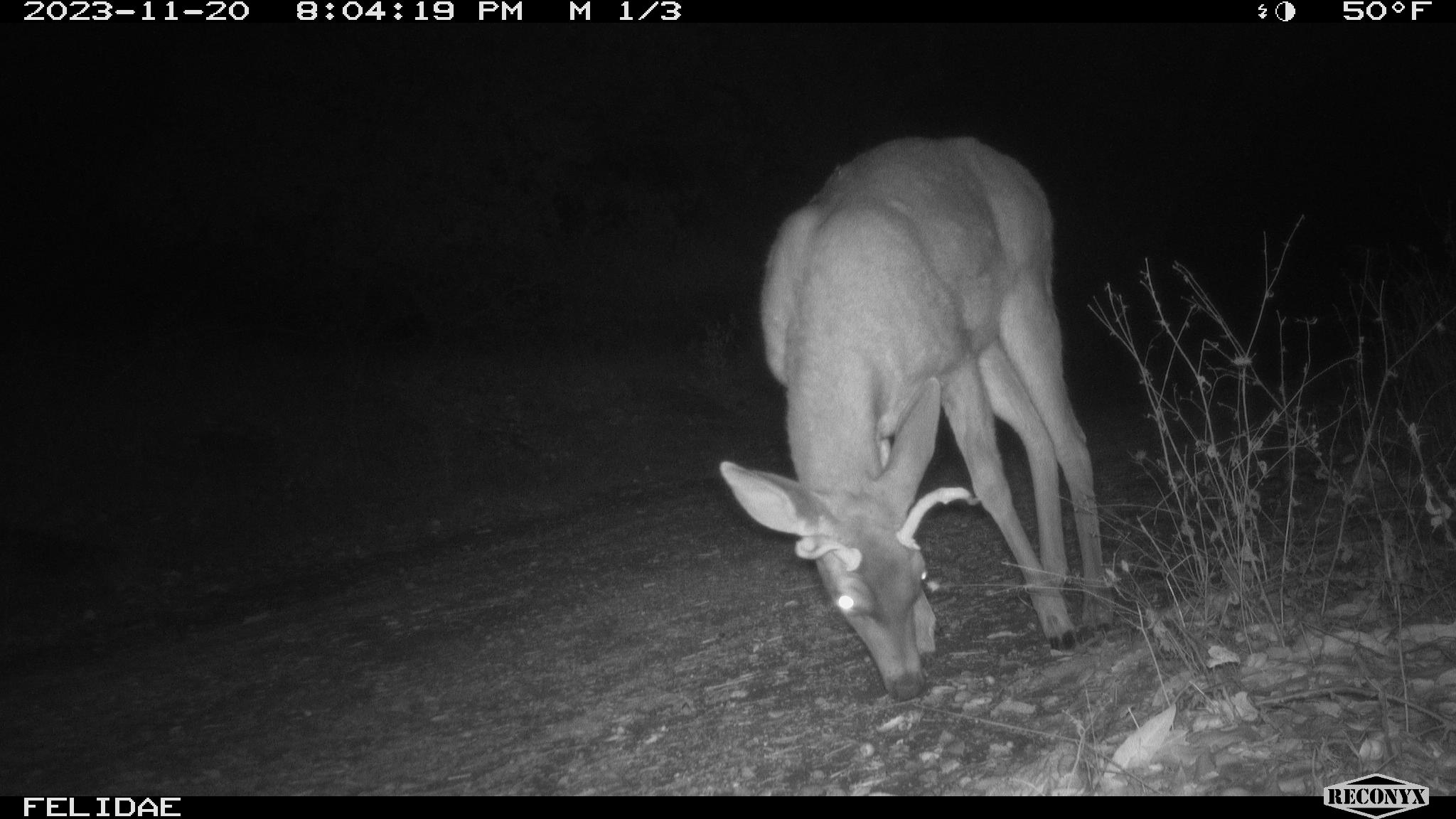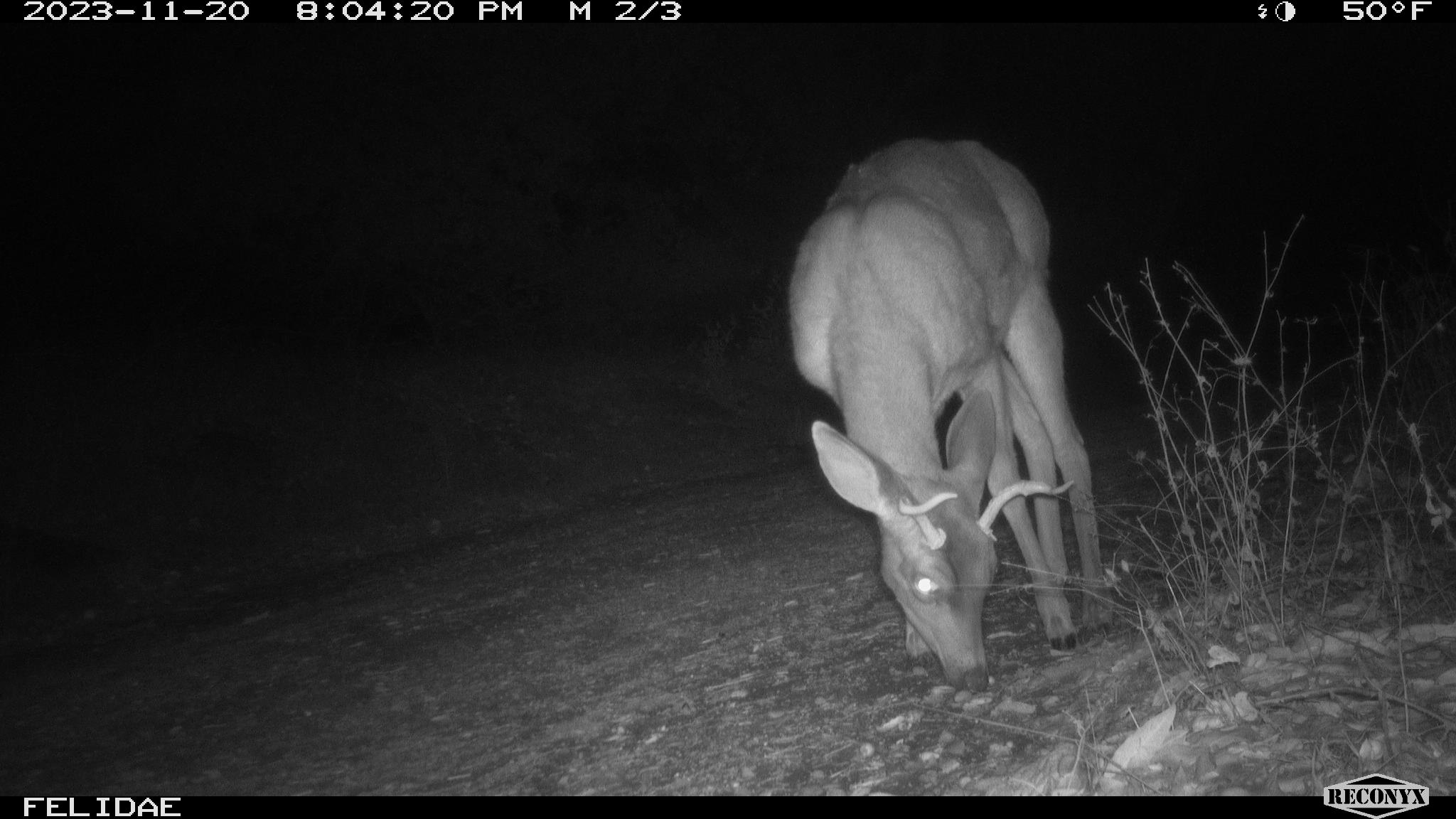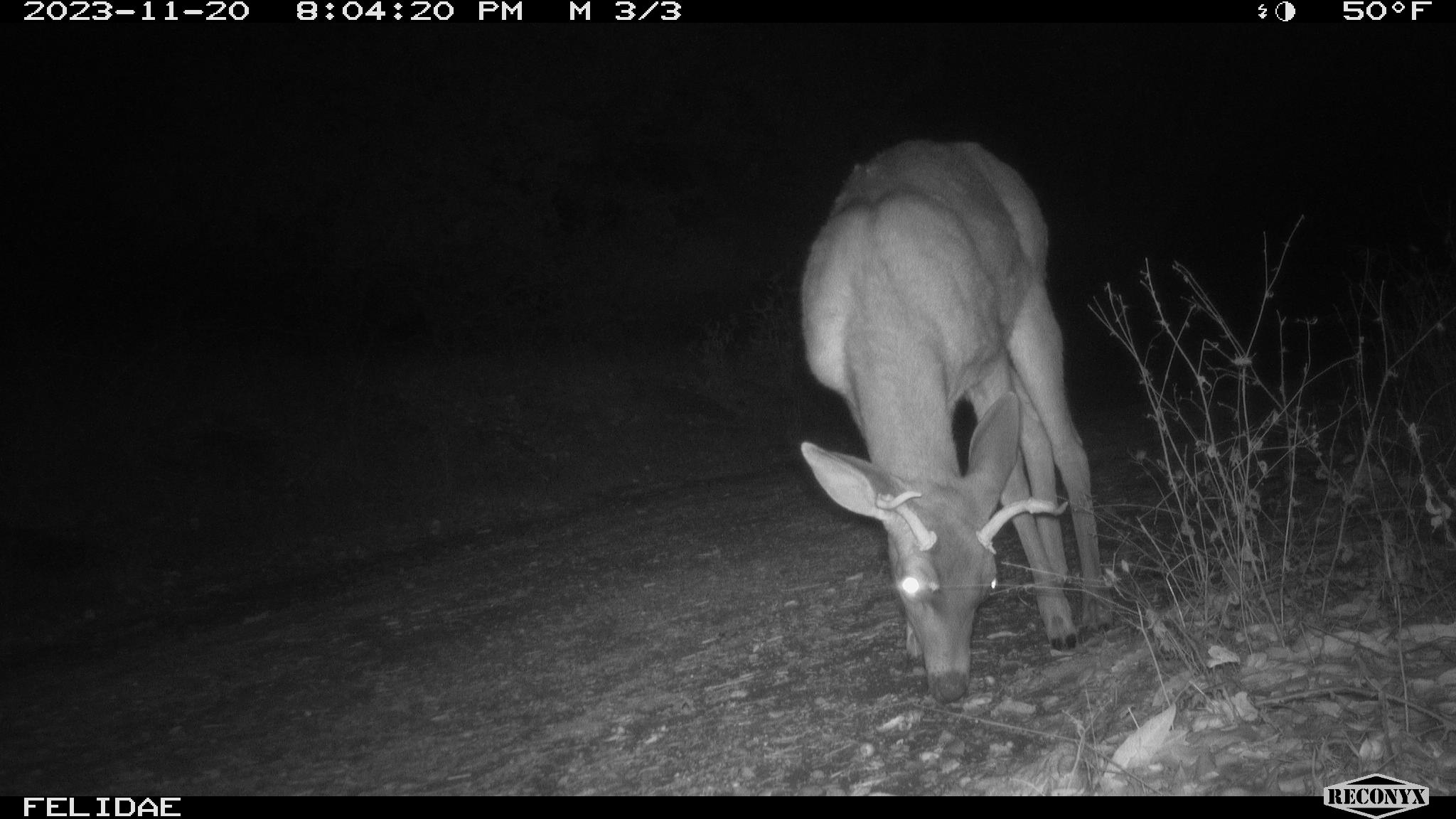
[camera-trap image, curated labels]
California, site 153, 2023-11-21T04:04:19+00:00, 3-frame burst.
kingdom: Animalia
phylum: Chordata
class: Mammalia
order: Artiodactyla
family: Cervidae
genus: Odocoileus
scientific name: Odocoileus hemionus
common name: mule deer